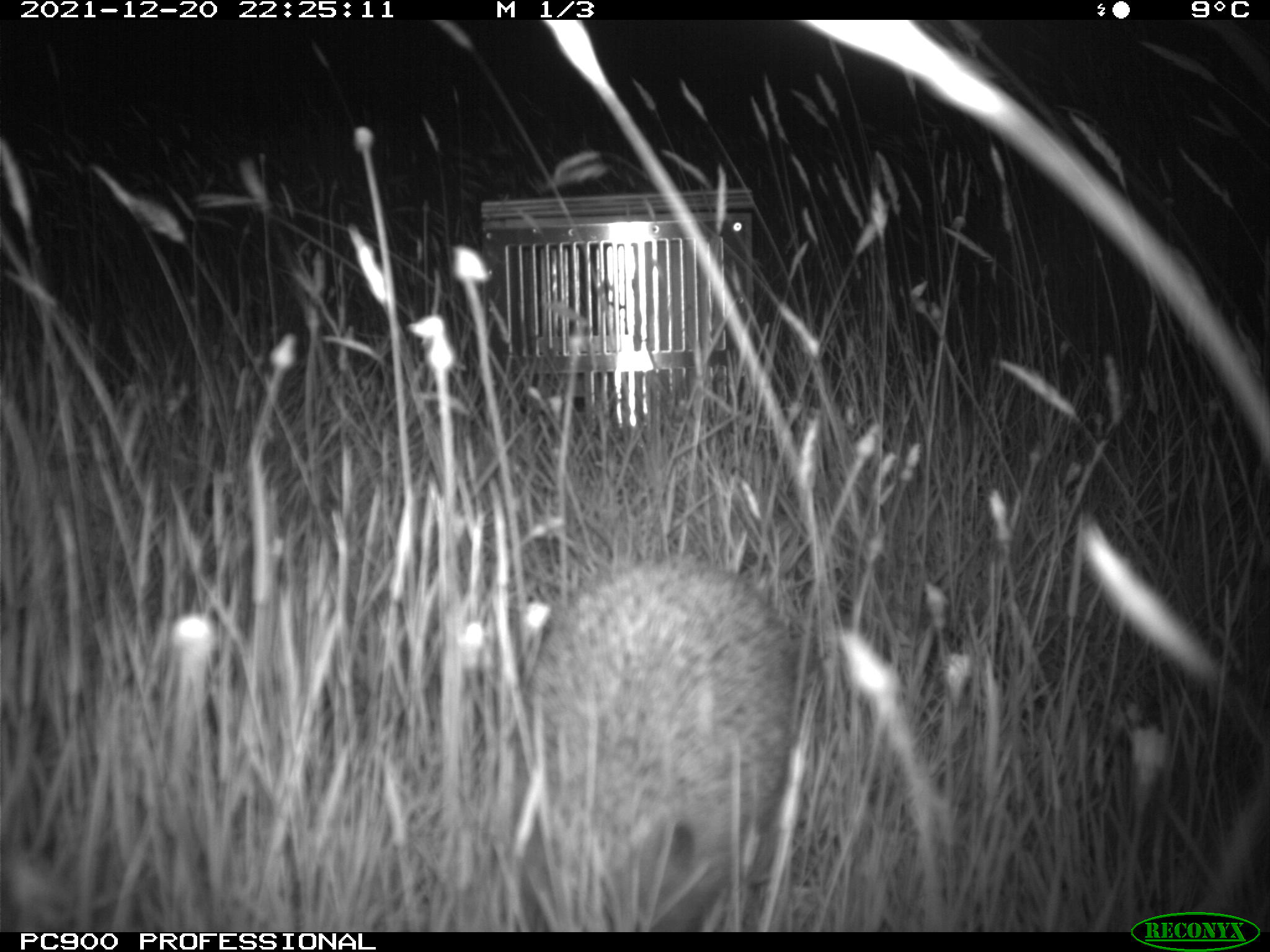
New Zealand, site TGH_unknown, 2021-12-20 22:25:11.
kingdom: Animalia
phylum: Chordata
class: Mammalia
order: Eulipotyphla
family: Erinaceidae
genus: Erinaceus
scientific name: Erinaceus europaeus europaeus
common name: european hedgehog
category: hedgehog